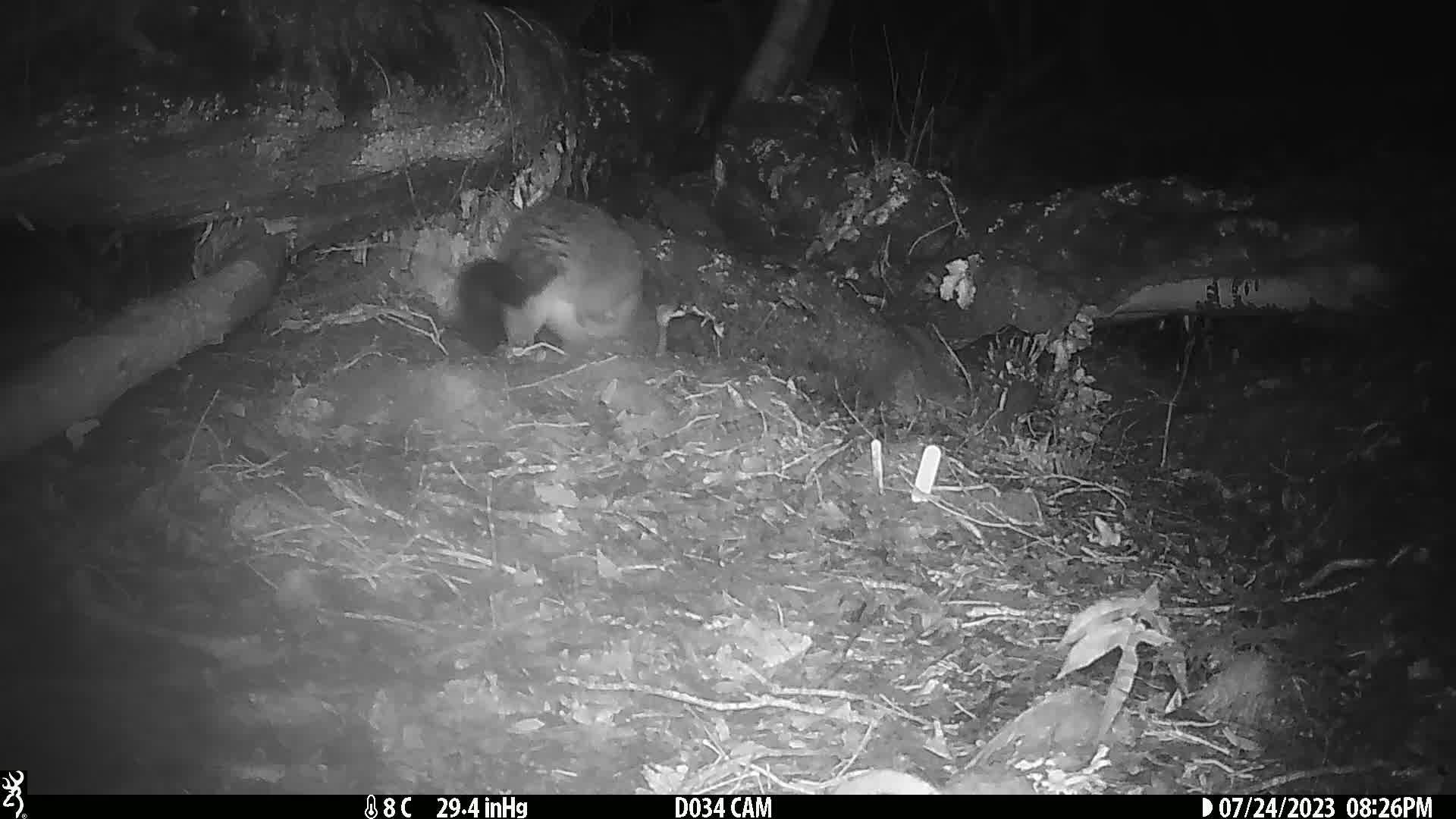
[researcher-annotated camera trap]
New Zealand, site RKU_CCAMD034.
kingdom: Animalia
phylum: Chordata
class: Mammalia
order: Diprotodontia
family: Phalangeridae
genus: Trichosurus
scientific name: Trichosurus vulpecula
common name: common brushtail possum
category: possum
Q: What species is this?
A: Possum (common brushtail possum) (Trichosurus vulpecula).